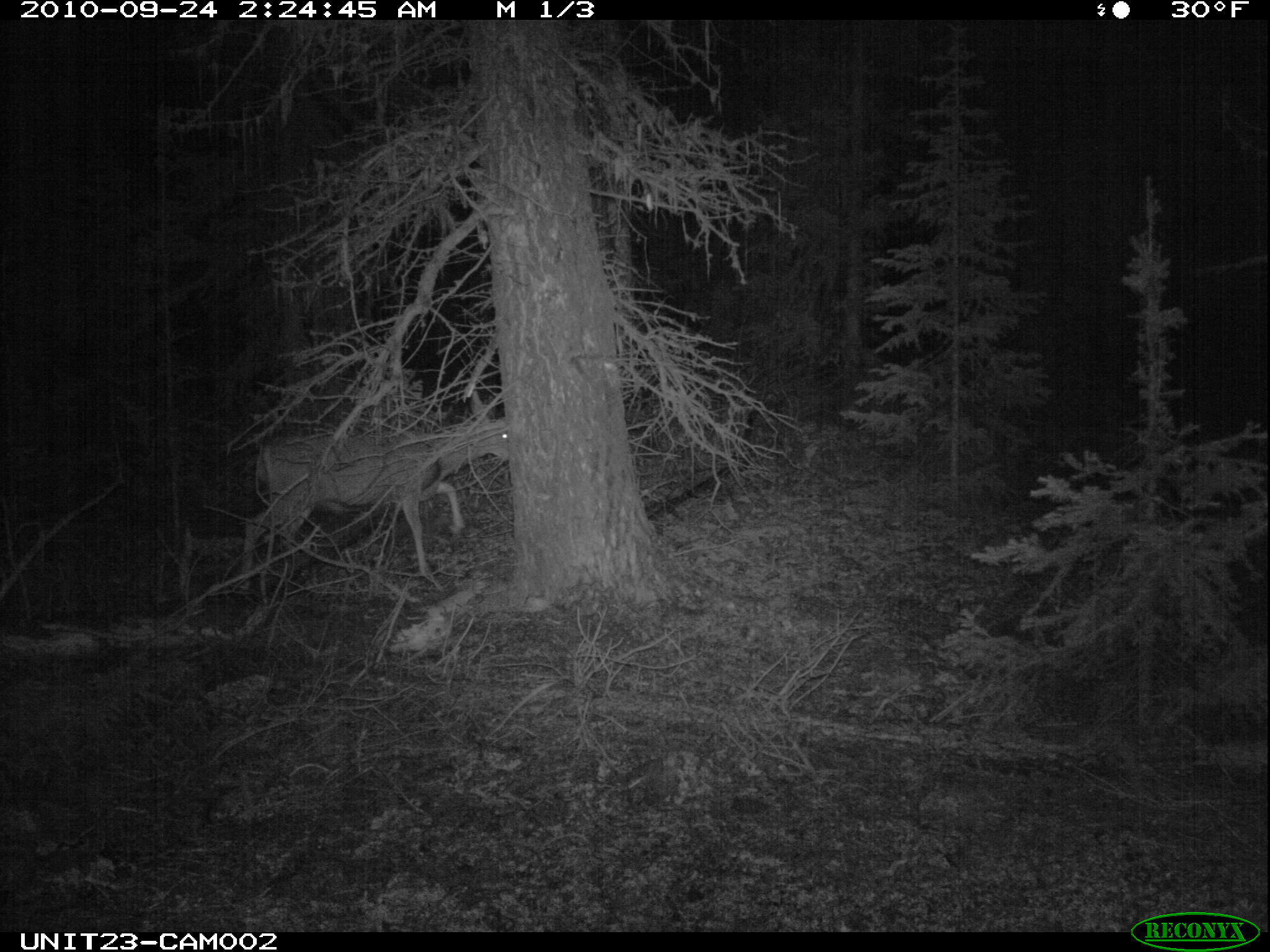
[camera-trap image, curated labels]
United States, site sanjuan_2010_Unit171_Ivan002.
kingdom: Animalia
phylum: Chordata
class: Mammalia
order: Artiodactyla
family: Cervidae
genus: Odocoileus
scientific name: Odocoileus hemionus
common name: mule deer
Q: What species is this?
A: Odocoileus hemionus (mule deer).